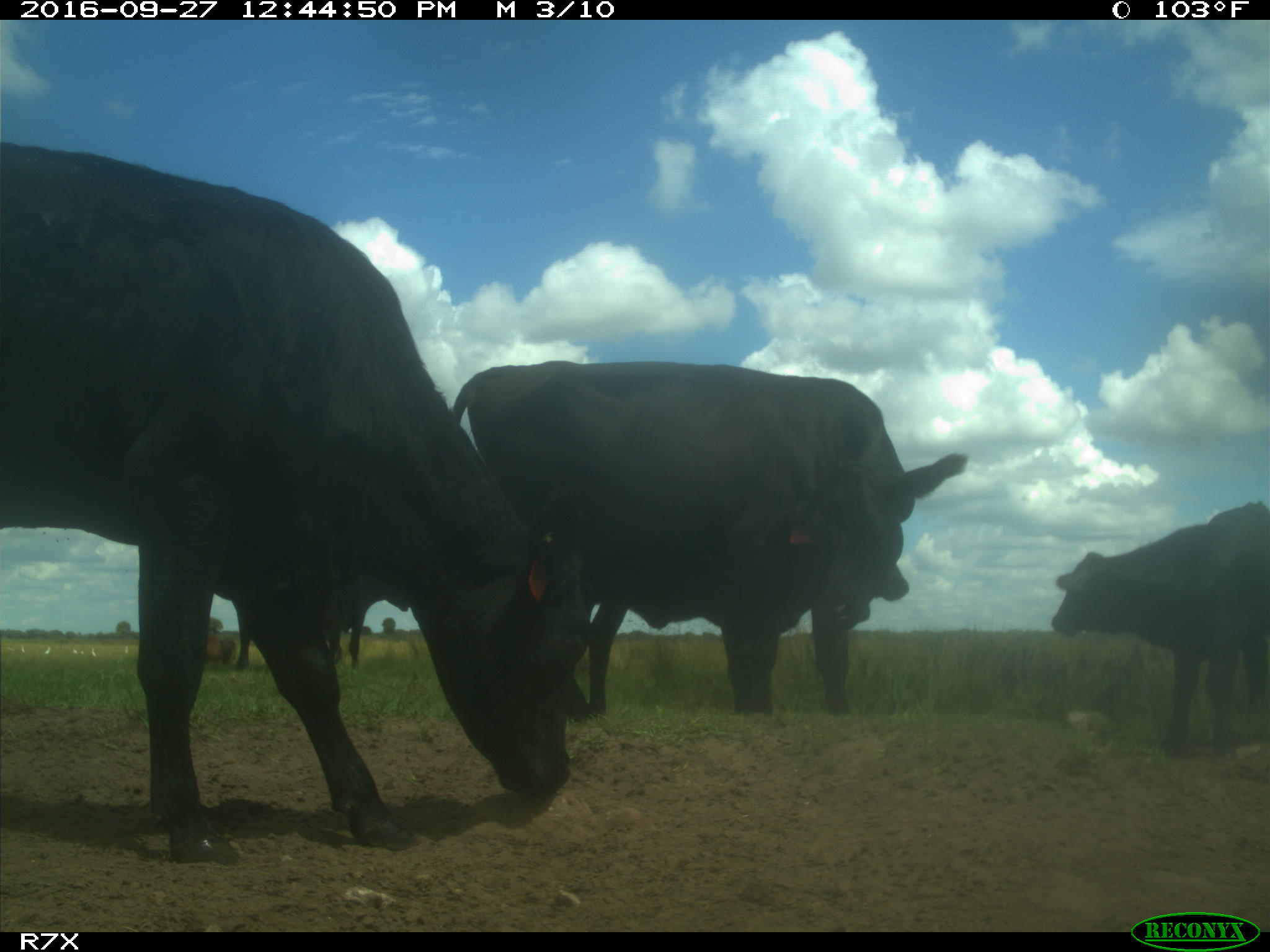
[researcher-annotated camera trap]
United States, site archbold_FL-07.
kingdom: Animalia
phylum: Chordata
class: Mammalia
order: Artiodactyla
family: Bovidae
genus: Bos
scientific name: Bos taurus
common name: domestic cow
Bos taurus (domestic cow).